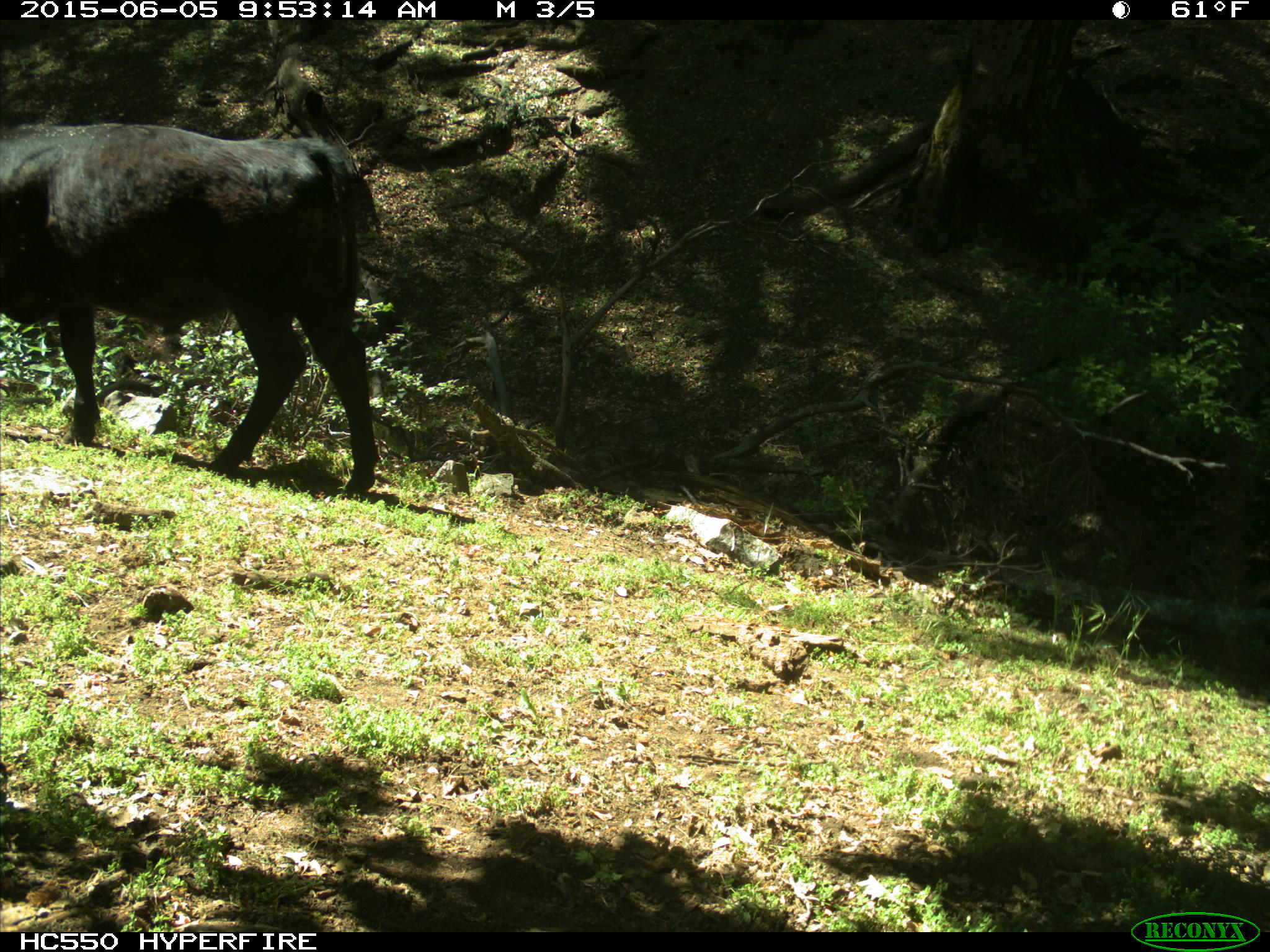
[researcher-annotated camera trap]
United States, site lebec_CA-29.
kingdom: Animalia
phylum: Chordata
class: Mammalia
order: Artiodactyla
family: Bovidae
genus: Bos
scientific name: Bos taurus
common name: domestic cow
Bos taurus (domestic cow).